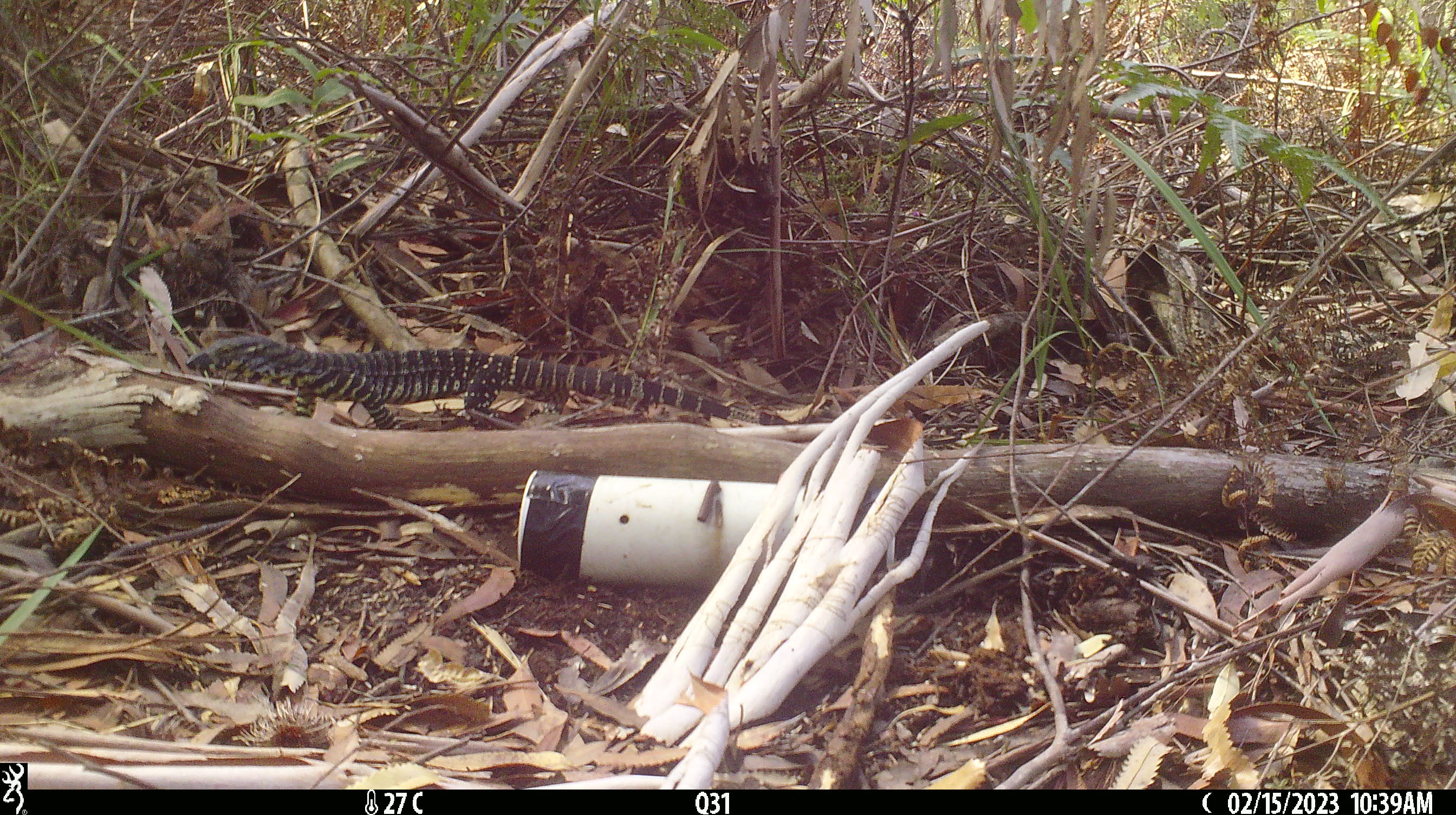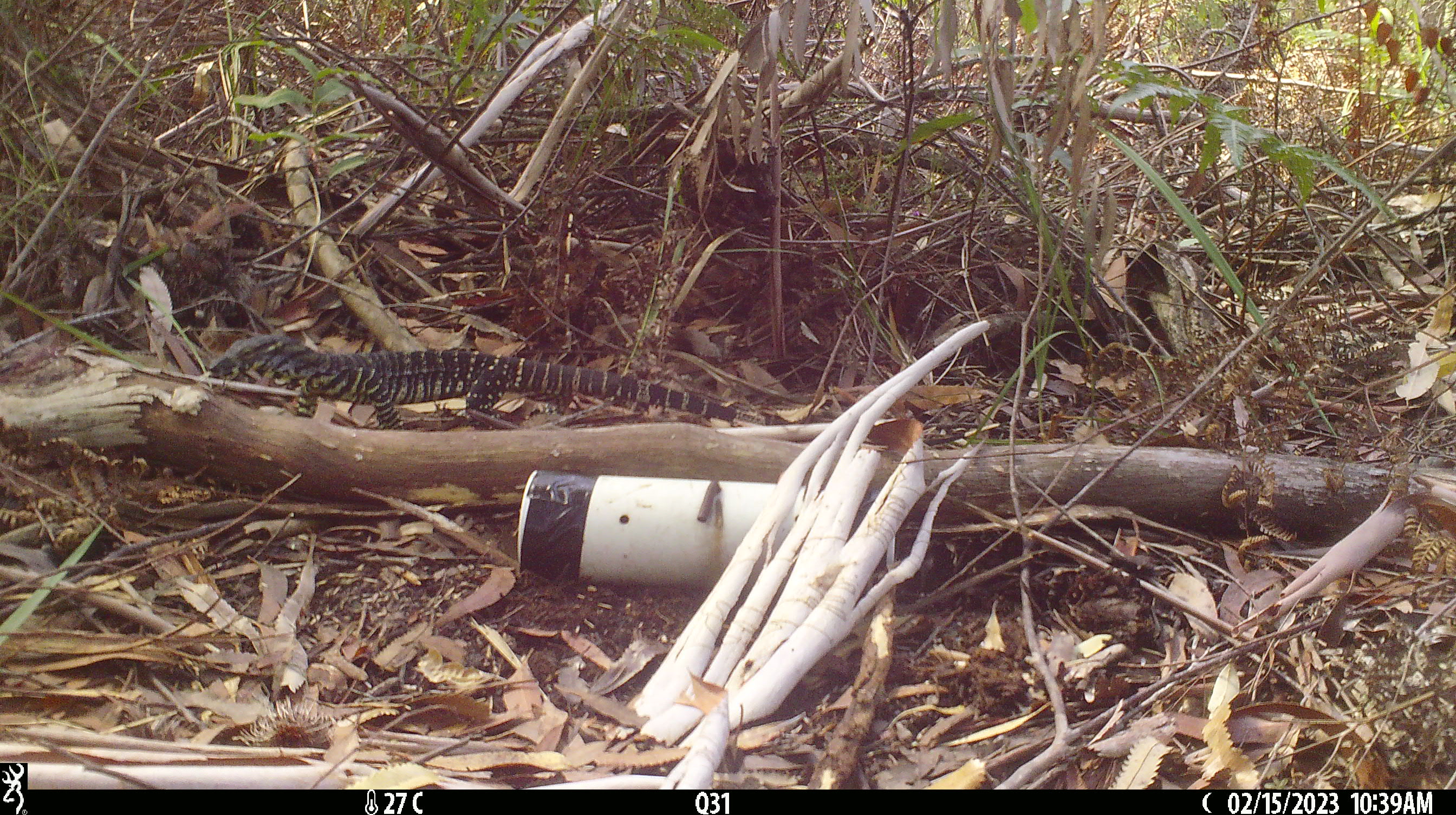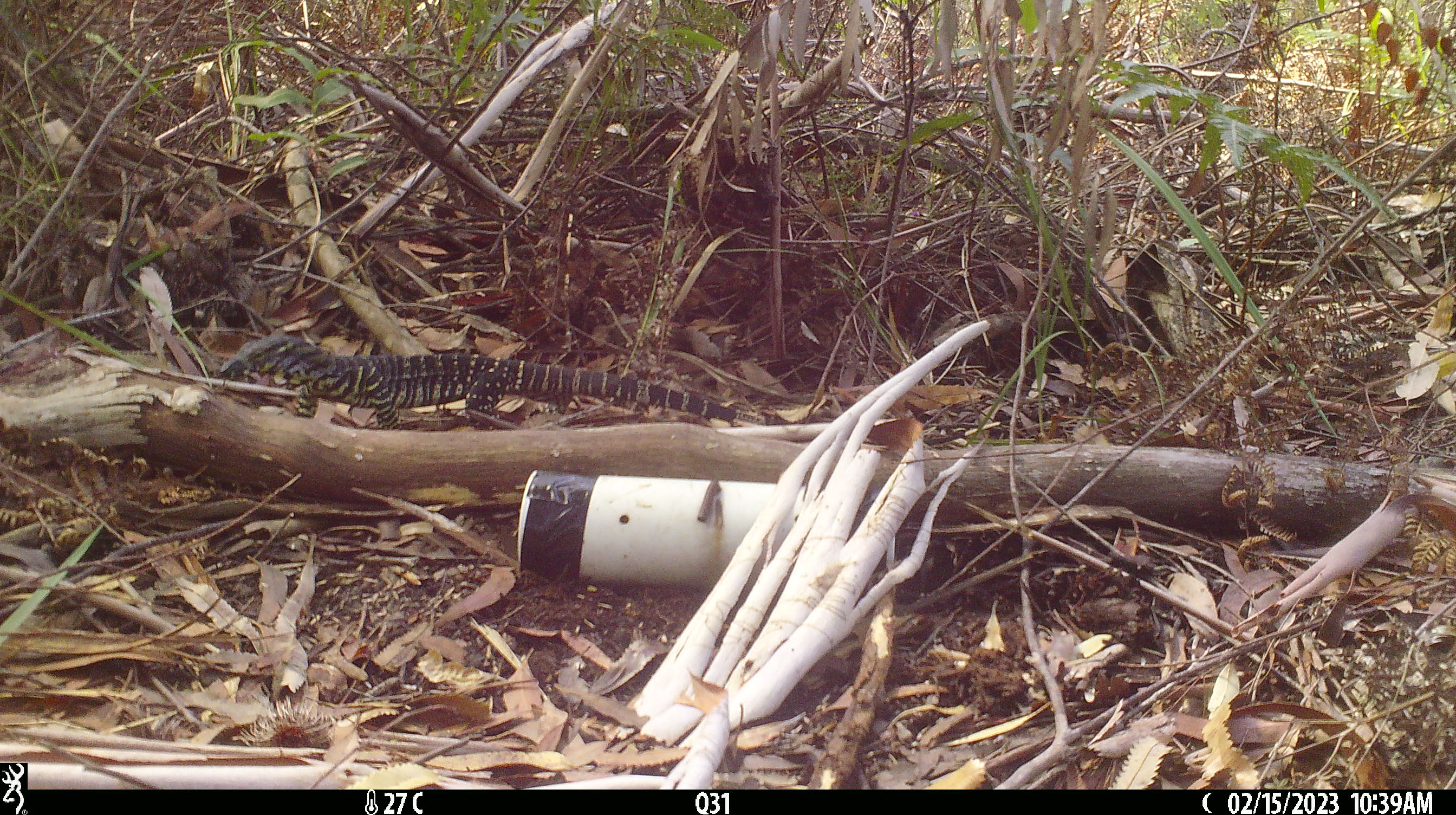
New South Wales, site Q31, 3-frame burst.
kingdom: Animalia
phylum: Chordata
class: Reptilia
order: Squamata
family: Varanidae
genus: Varanus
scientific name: Varanus varius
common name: lace monitor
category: goanna